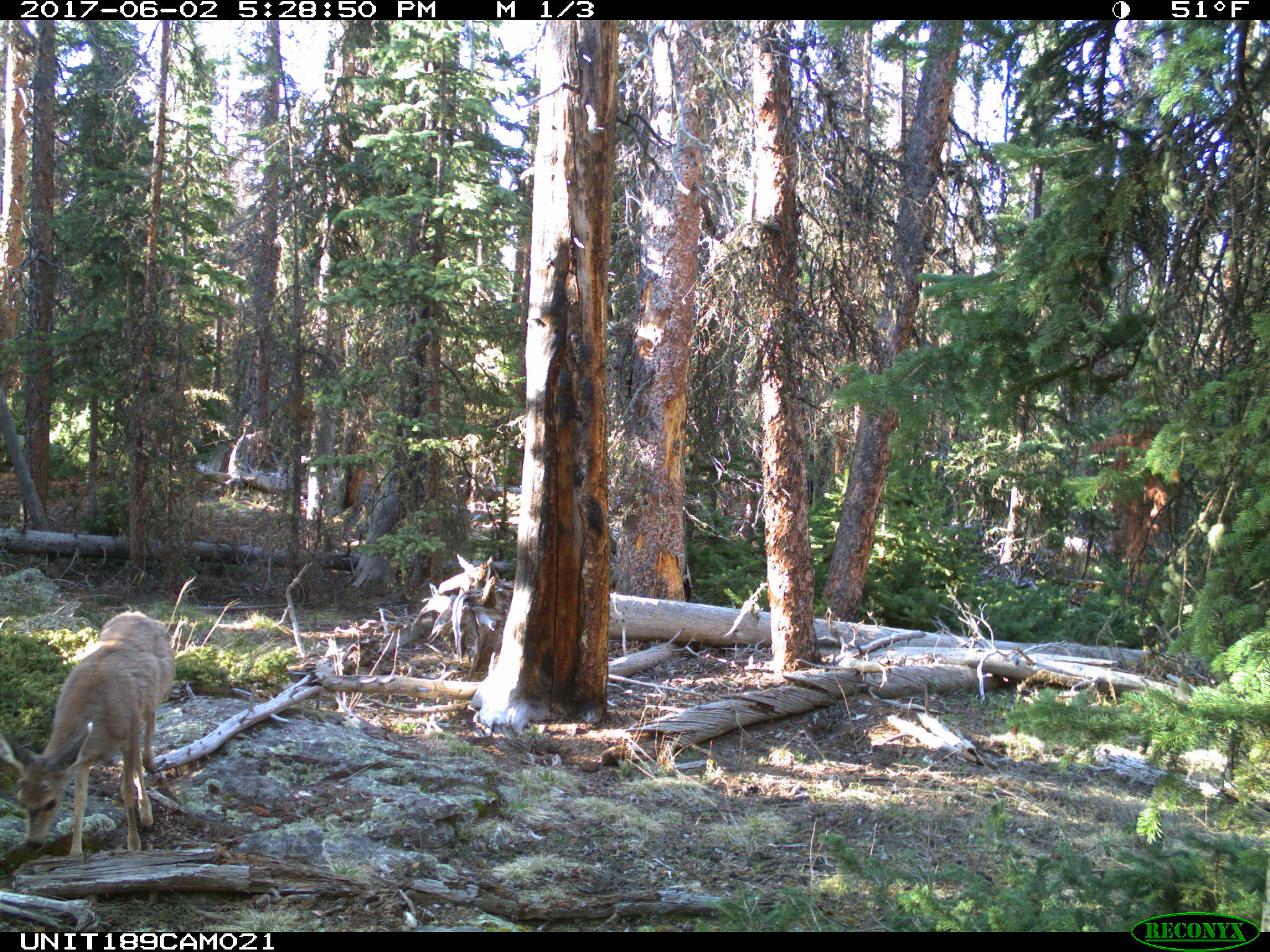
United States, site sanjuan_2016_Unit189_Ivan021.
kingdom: Animalia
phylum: Chordata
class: Mammalia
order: Artiodactyla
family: Cervidae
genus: Odocoileus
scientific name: Odocoileus hemionus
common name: mule deer